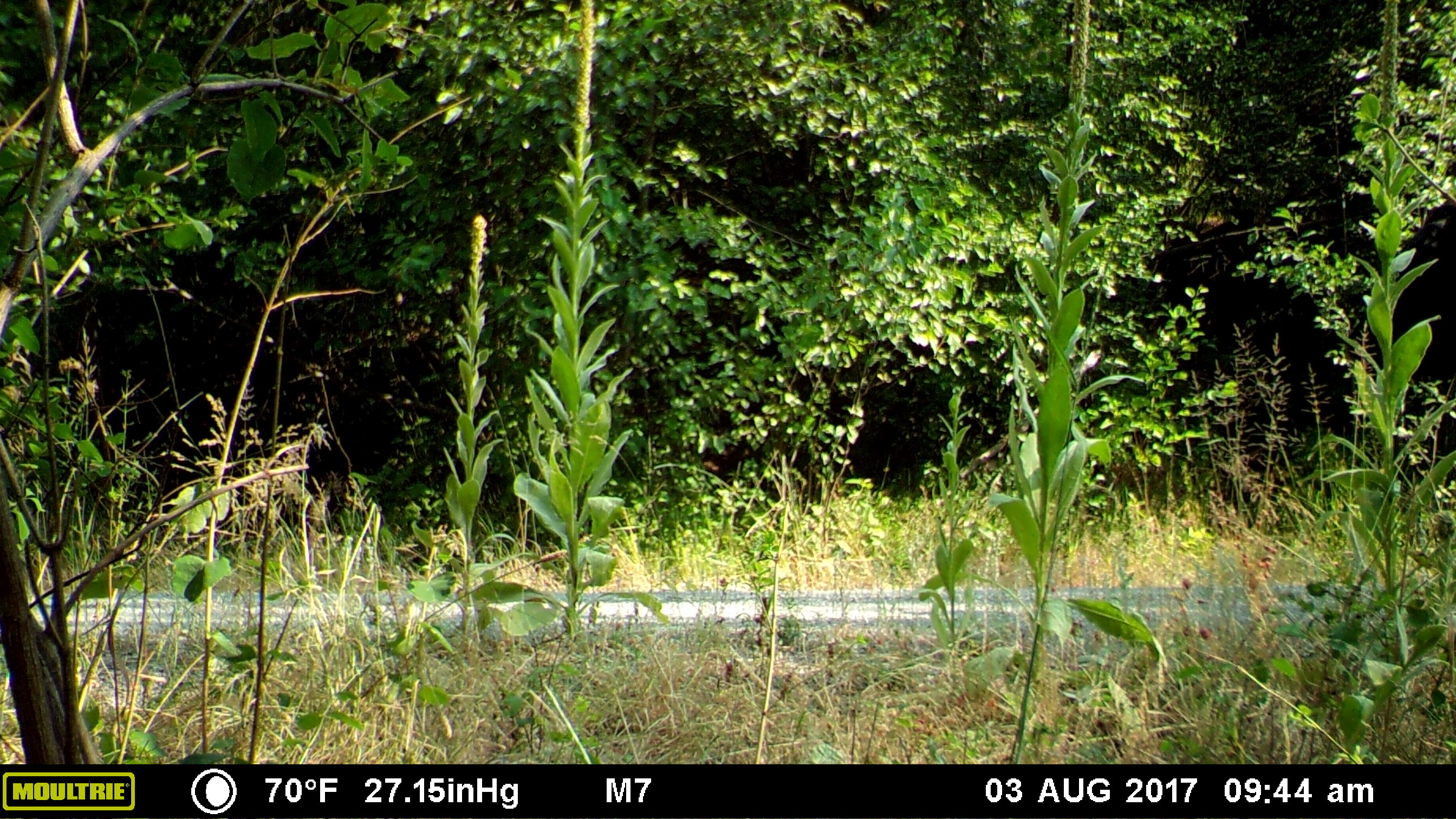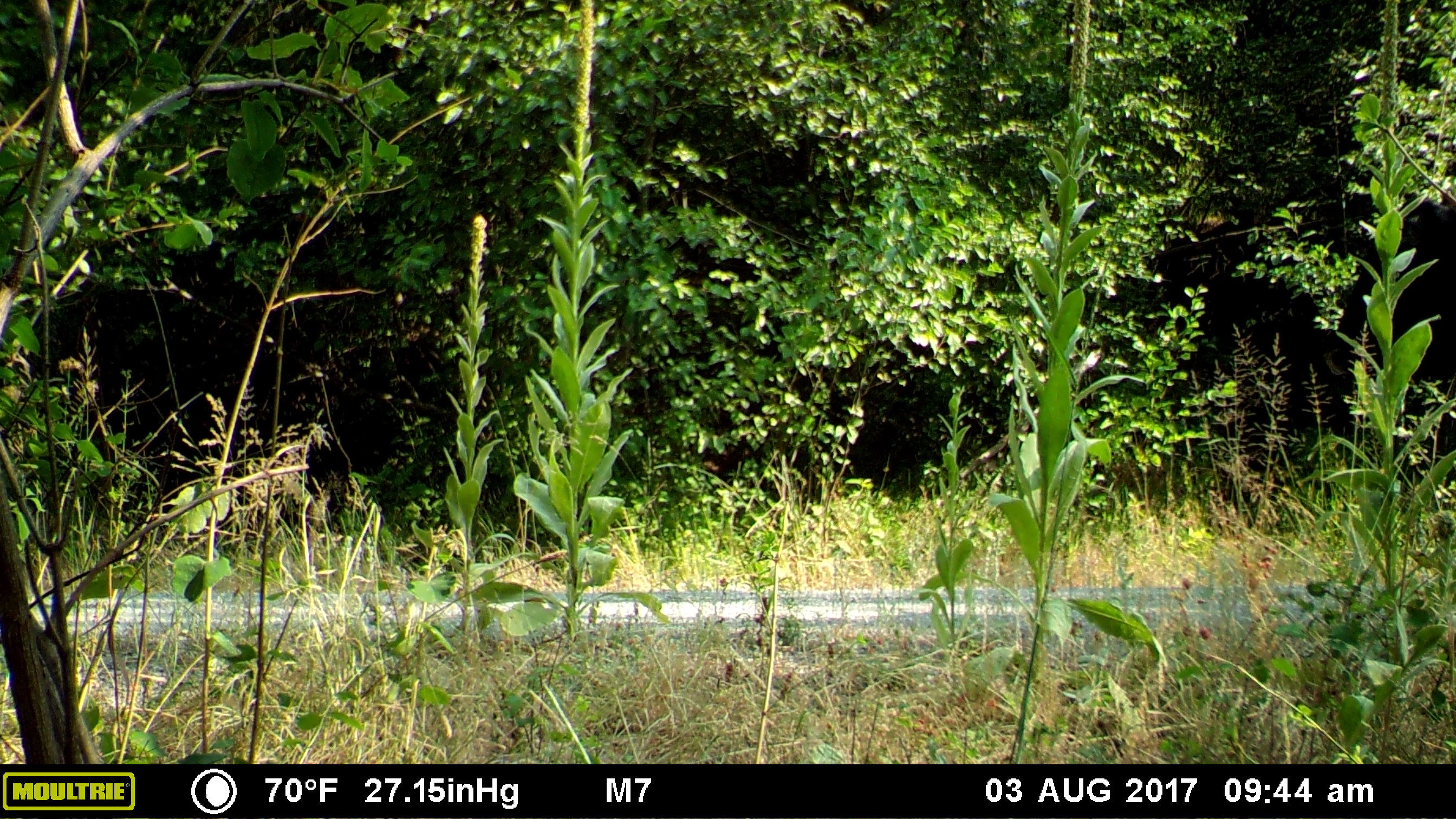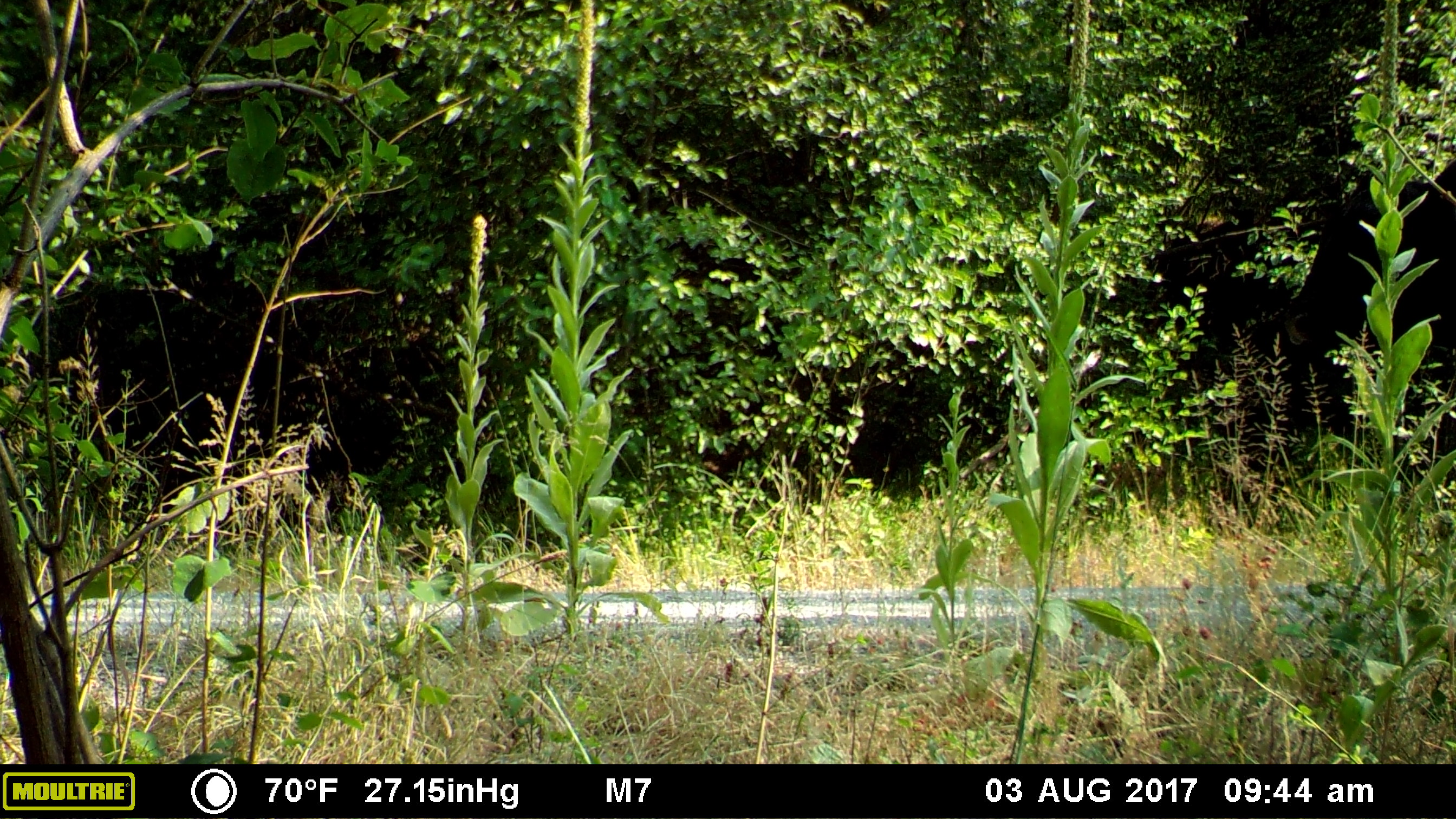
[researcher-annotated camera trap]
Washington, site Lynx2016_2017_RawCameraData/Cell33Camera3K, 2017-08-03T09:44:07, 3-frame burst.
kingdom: Animalia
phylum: Chordata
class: Mammalia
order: Artiodactyla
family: Bovidae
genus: Bos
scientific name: Bos taurus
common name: domestic cattle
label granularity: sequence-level